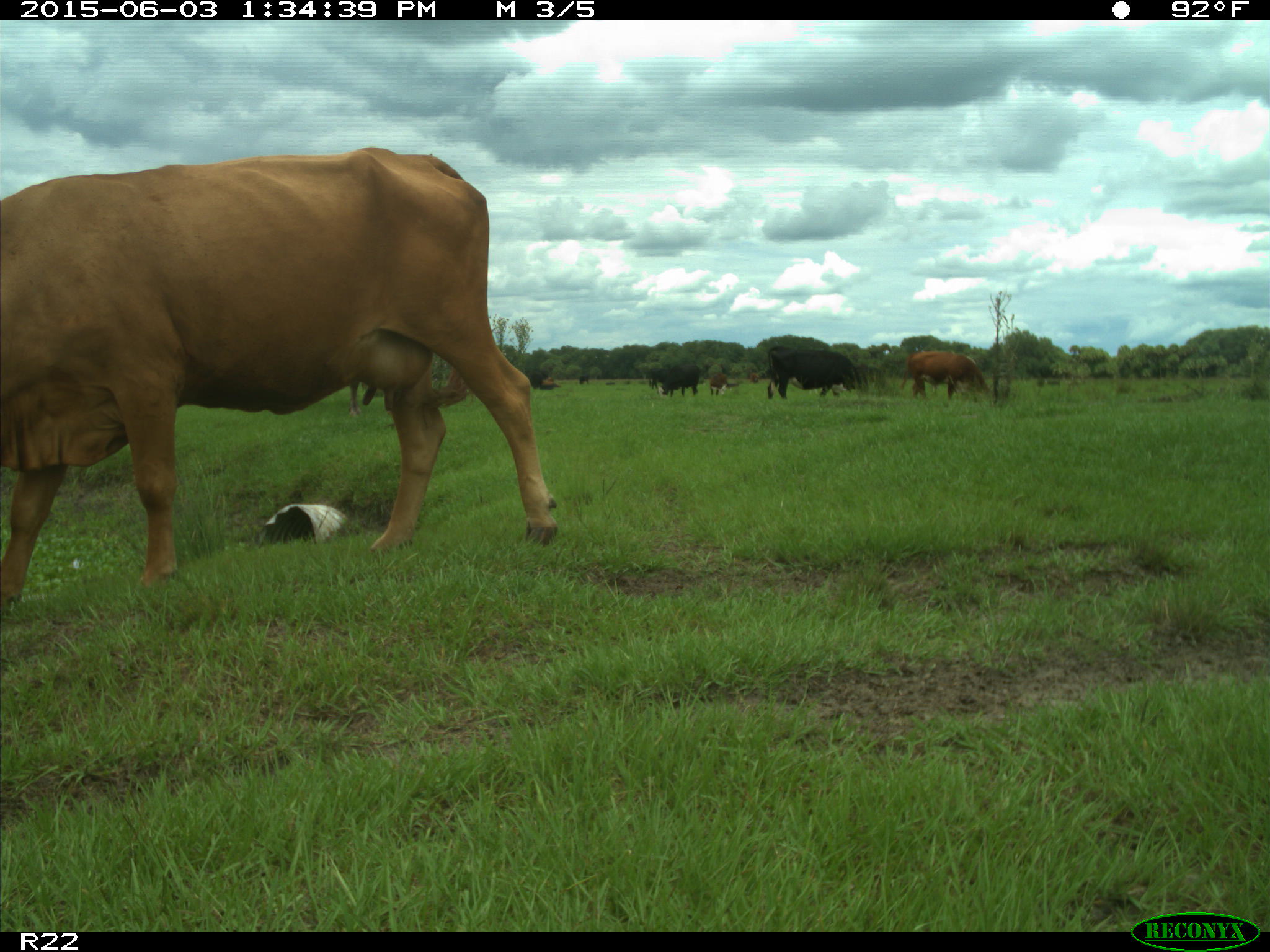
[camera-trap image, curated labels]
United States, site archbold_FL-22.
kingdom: Animalia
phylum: Chordata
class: Mammalia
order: Artiodactyla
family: Bovidae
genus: Bos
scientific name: Bos taurus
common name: domestic cow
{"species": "Bos taurus (domestic cow)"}